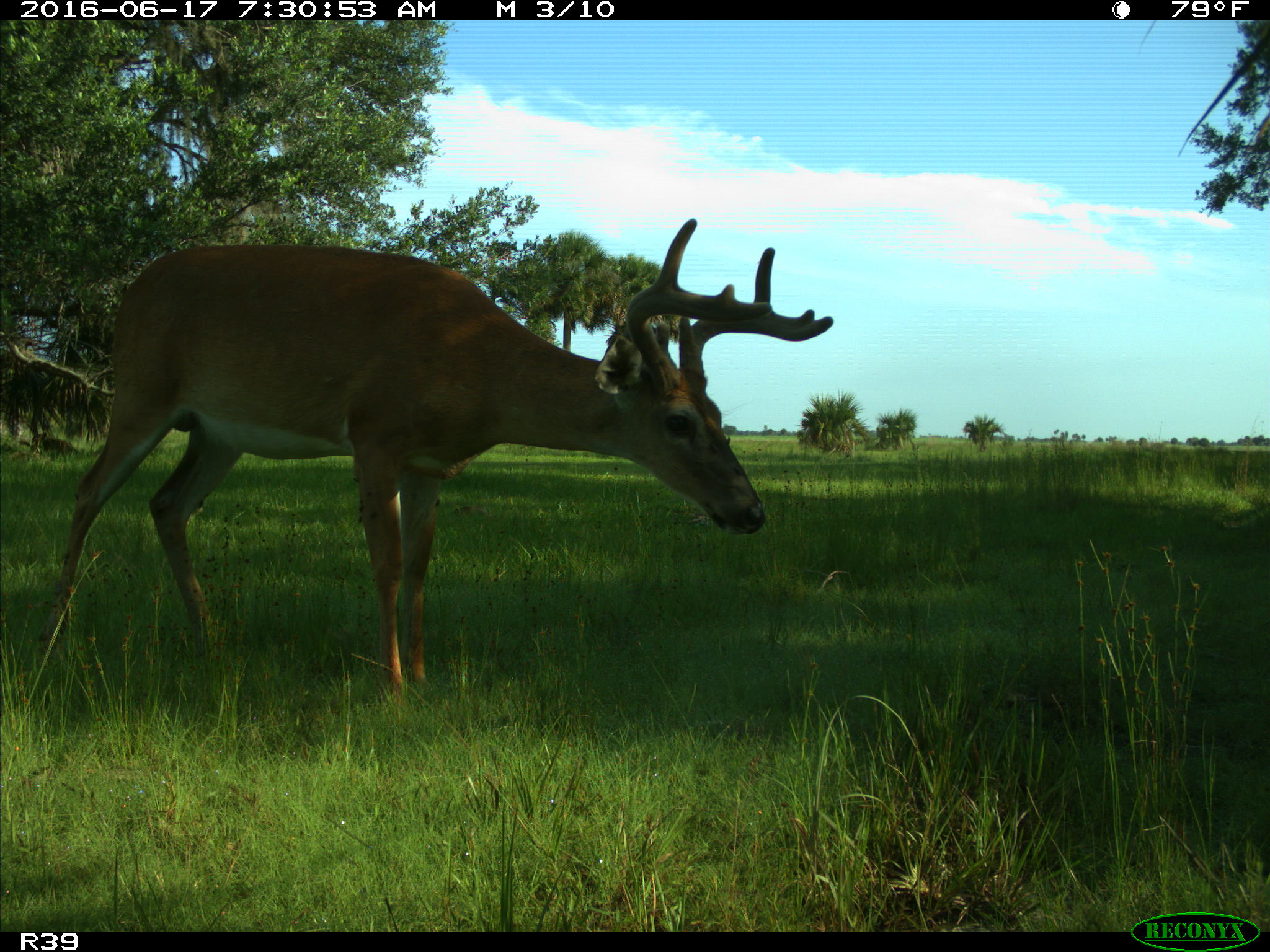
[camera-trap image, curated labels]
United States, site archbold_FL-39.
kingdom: Animalia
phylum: Chordata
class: Mammalia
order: Artiodactyla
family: Cervidae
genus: Odocoileus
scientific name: Odocoileus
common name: deer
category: unidentified deer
Unidentified deer (deer) (Odocoileus).